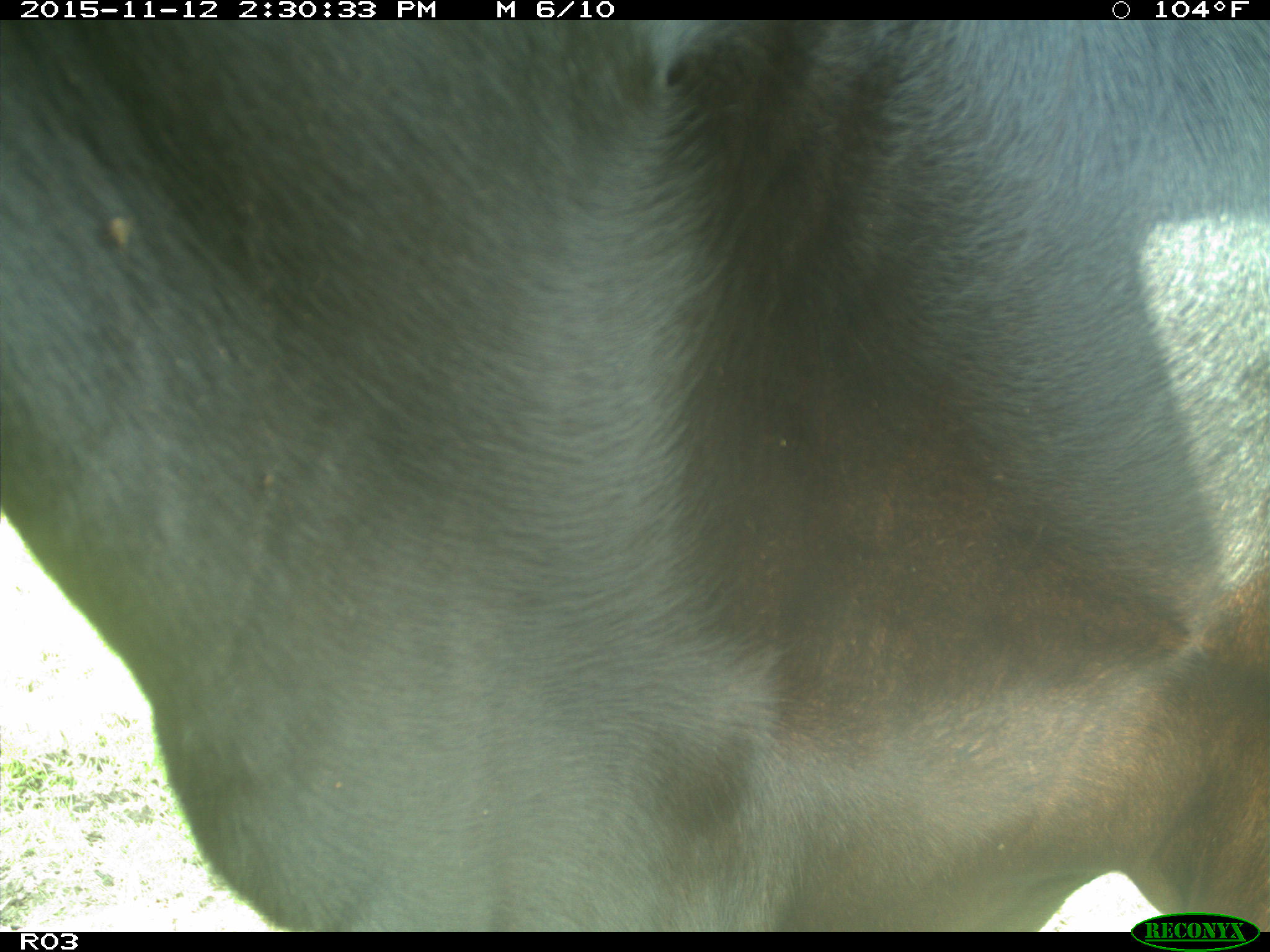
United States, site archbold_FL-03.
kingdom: Animalia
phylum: Chordata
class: Mammalia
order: Artiodactyla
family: Bovidae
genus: Bos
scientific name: Bos taurus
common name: domestic cow